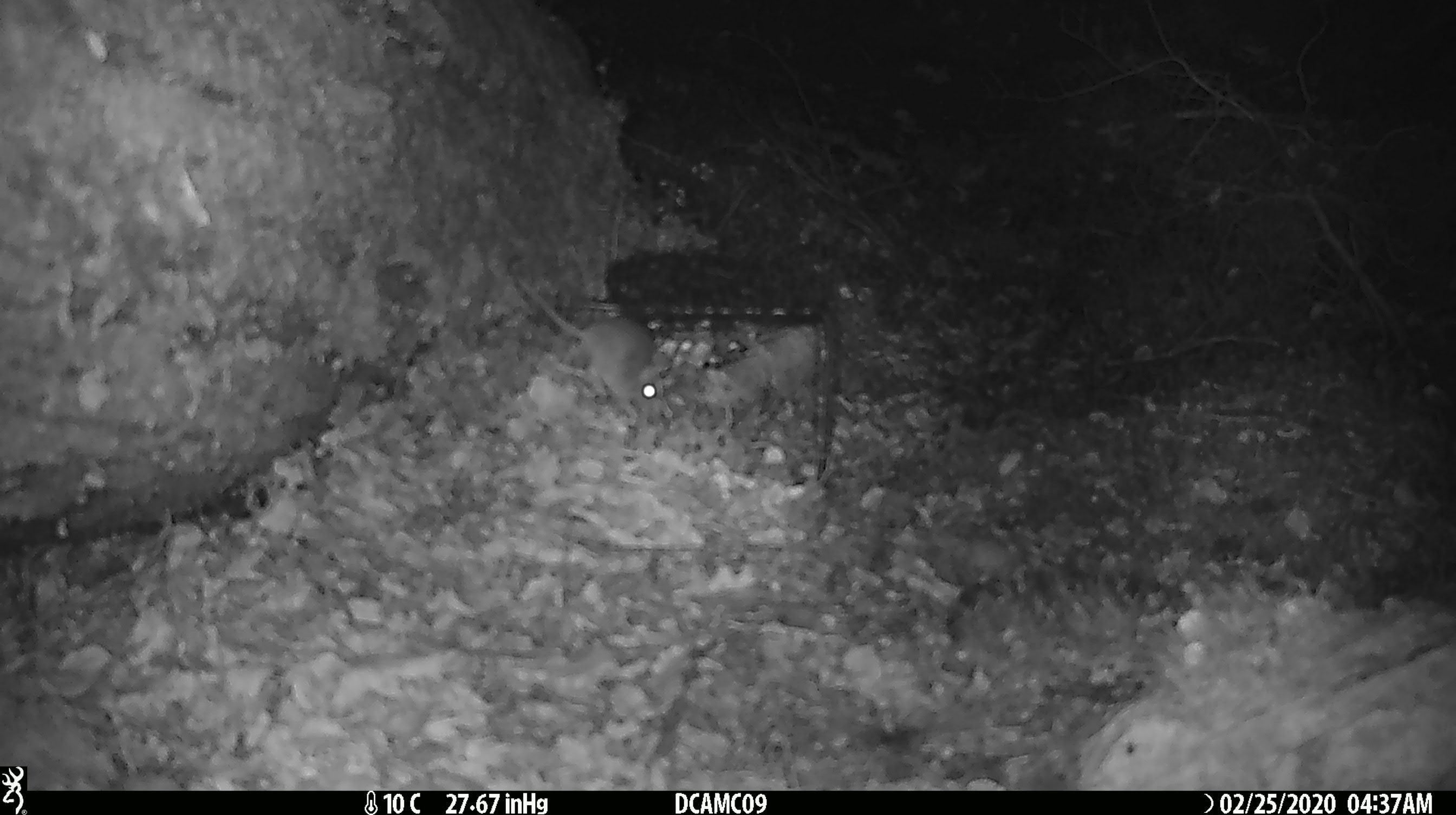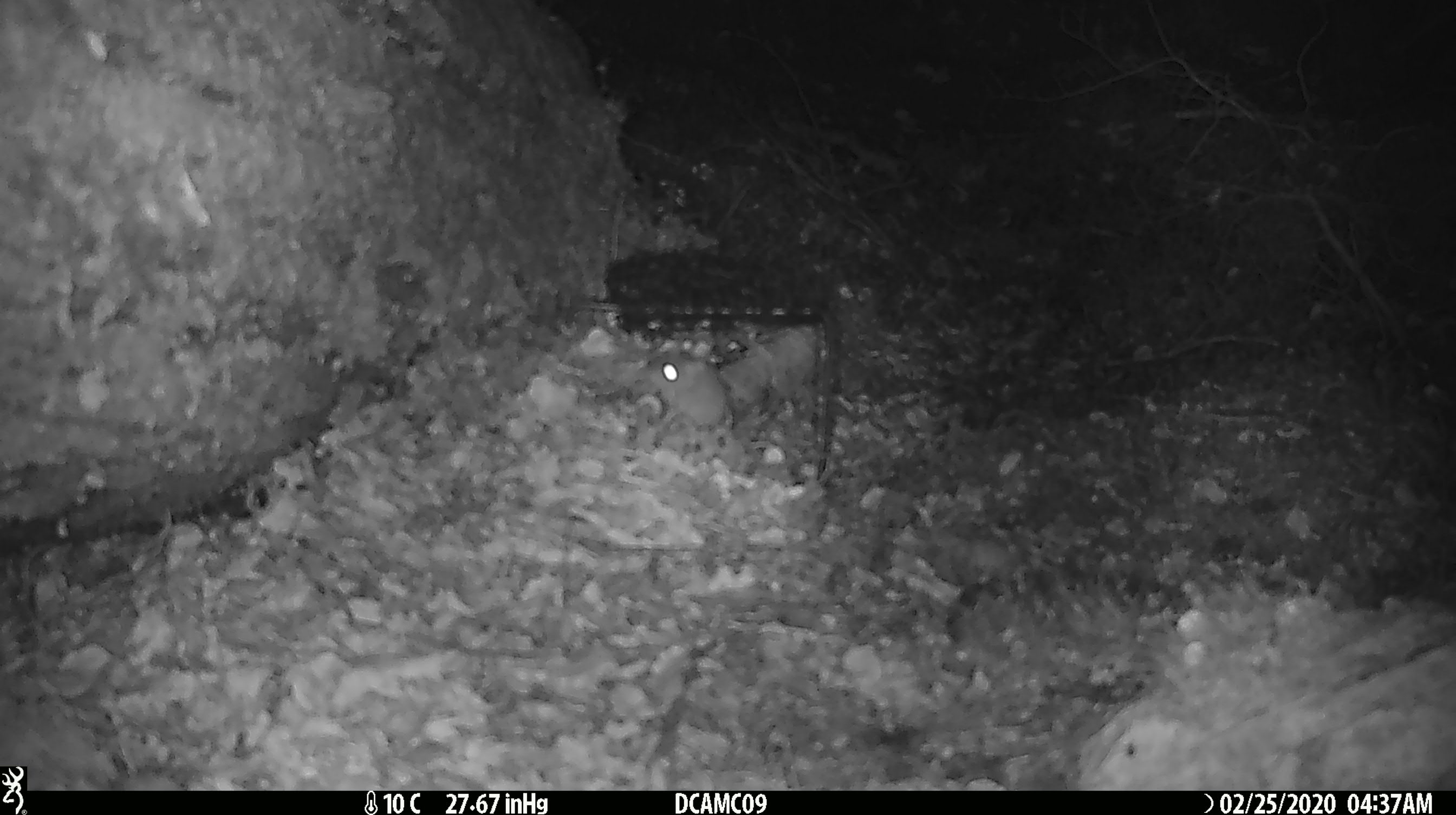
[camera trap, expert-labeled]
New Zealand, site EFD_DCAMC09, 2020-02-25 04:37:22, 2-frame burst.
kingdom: Animalia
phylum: Chordata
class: Mammalia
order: Rodentia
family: Muridae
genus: Mus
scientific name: Mus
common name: mouse